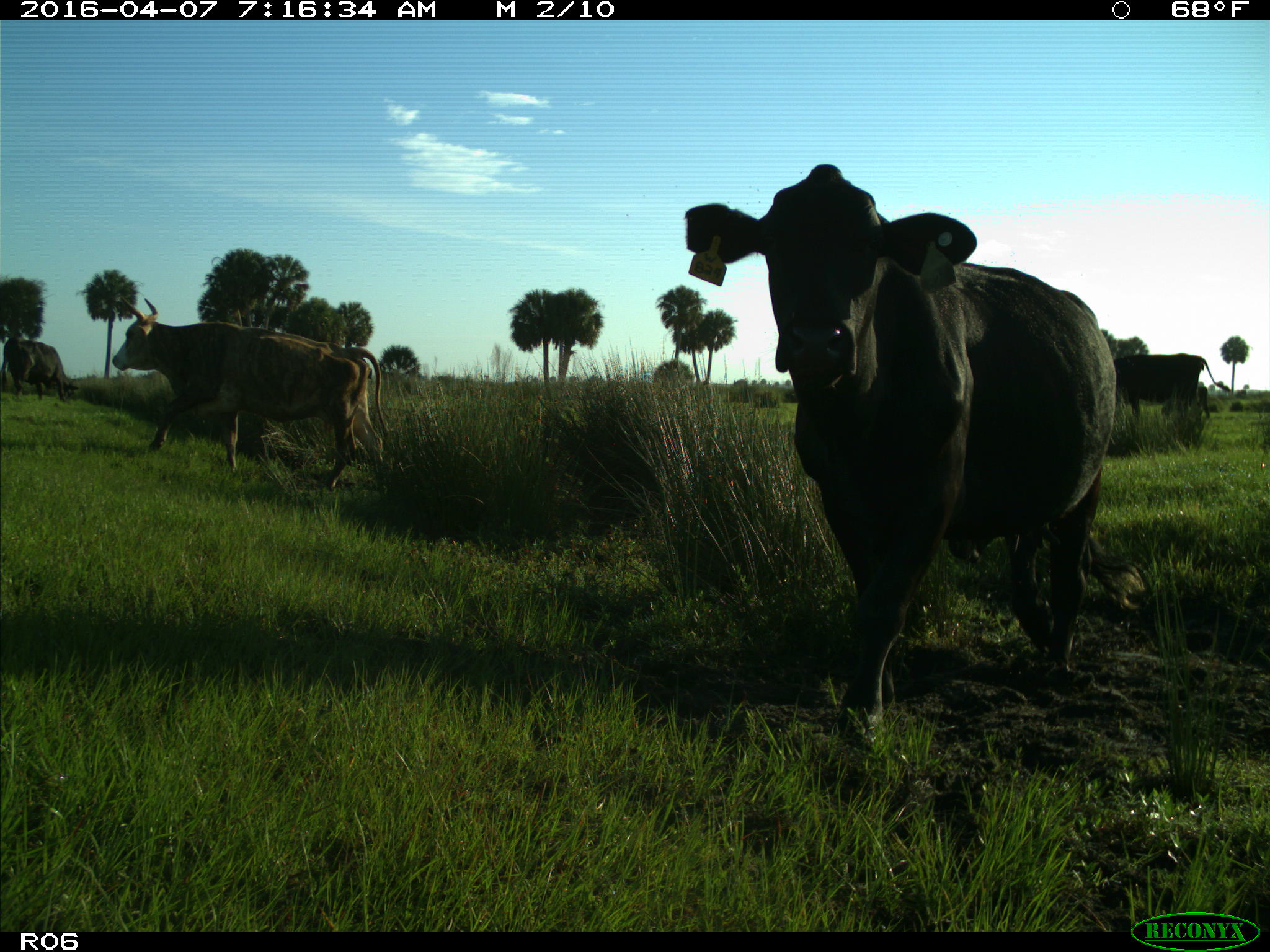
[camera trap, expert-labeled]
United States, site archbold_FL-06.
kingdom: Animalia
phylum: Chordata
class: Mammalia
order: Artiodactyla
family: Bovidae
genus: Bos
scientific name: Bos taurus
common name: domestic cow